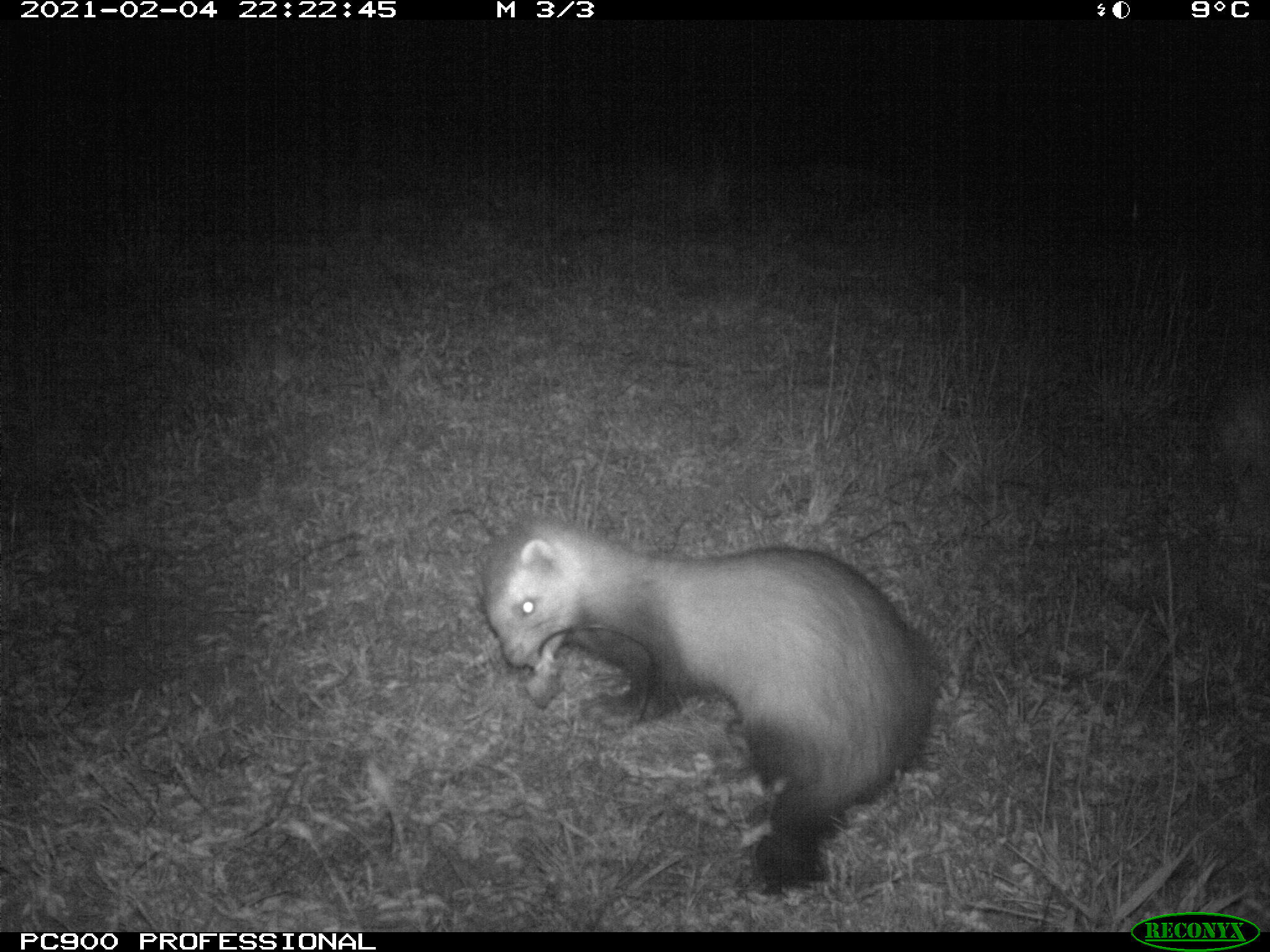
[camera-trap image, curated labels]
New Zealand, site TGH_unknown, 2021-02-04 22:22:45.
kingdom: Animalia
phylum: Chordata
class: Mammalia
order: Carnivora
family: Mustelidae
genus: Mustela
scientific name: Mustela furo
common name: ferret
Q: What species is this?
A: Ferret (Mustela furo).